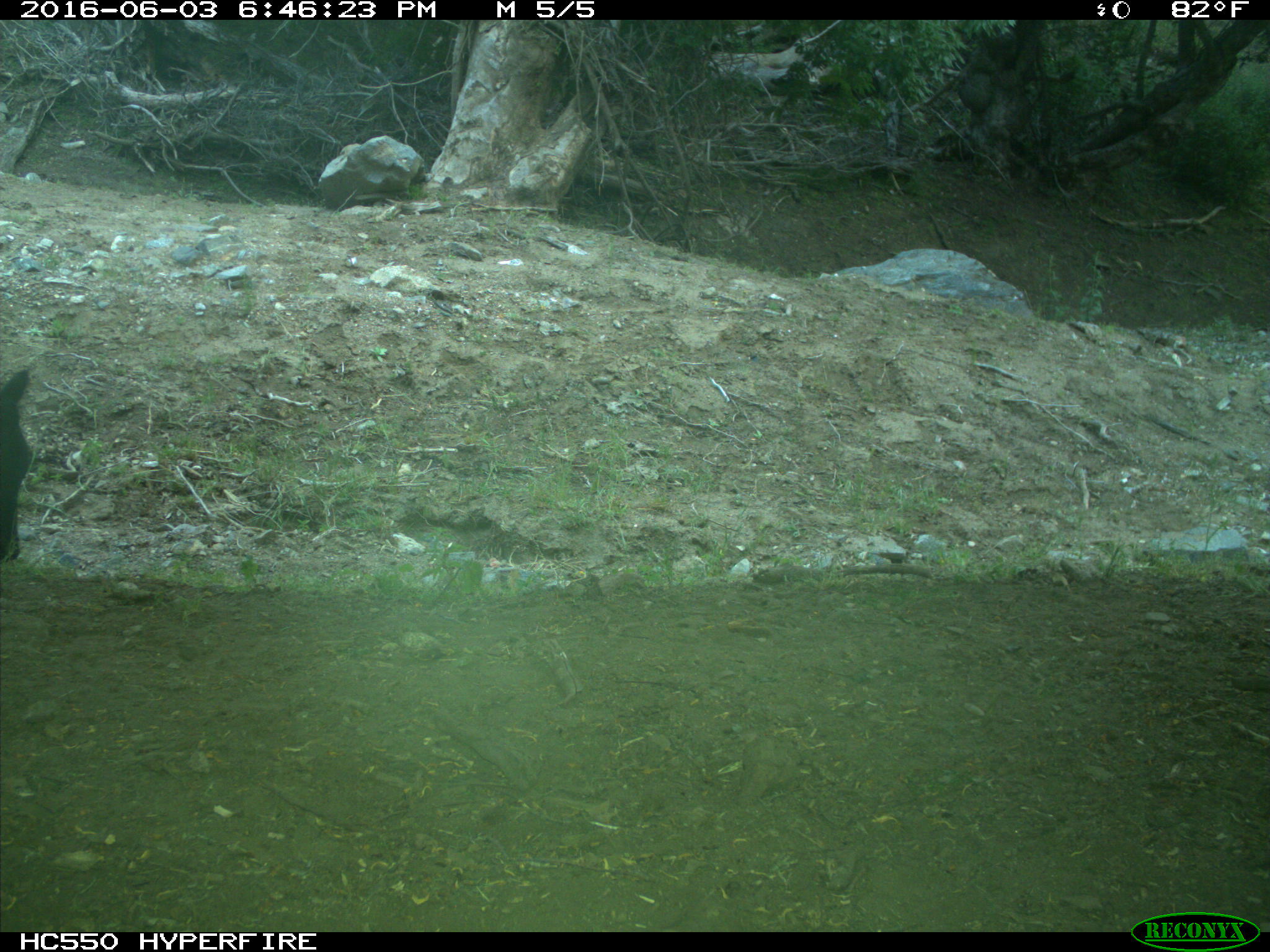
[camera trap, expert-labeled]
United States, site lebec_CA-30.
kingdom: Animalia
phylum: Chordata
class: Mammalia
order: Artiodactyla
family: Bovidae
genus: Bos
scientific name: Bos taurus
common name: domestic cow